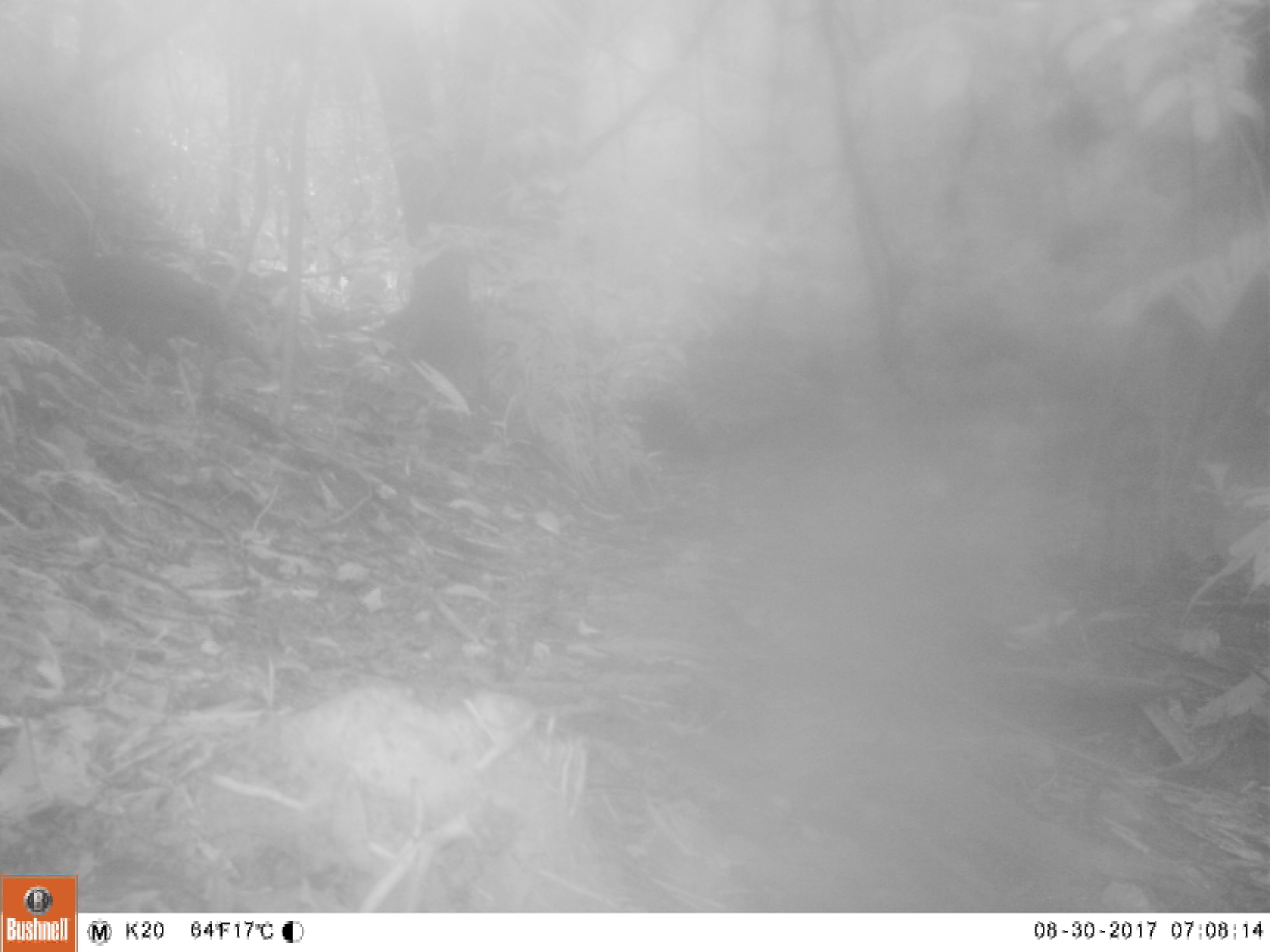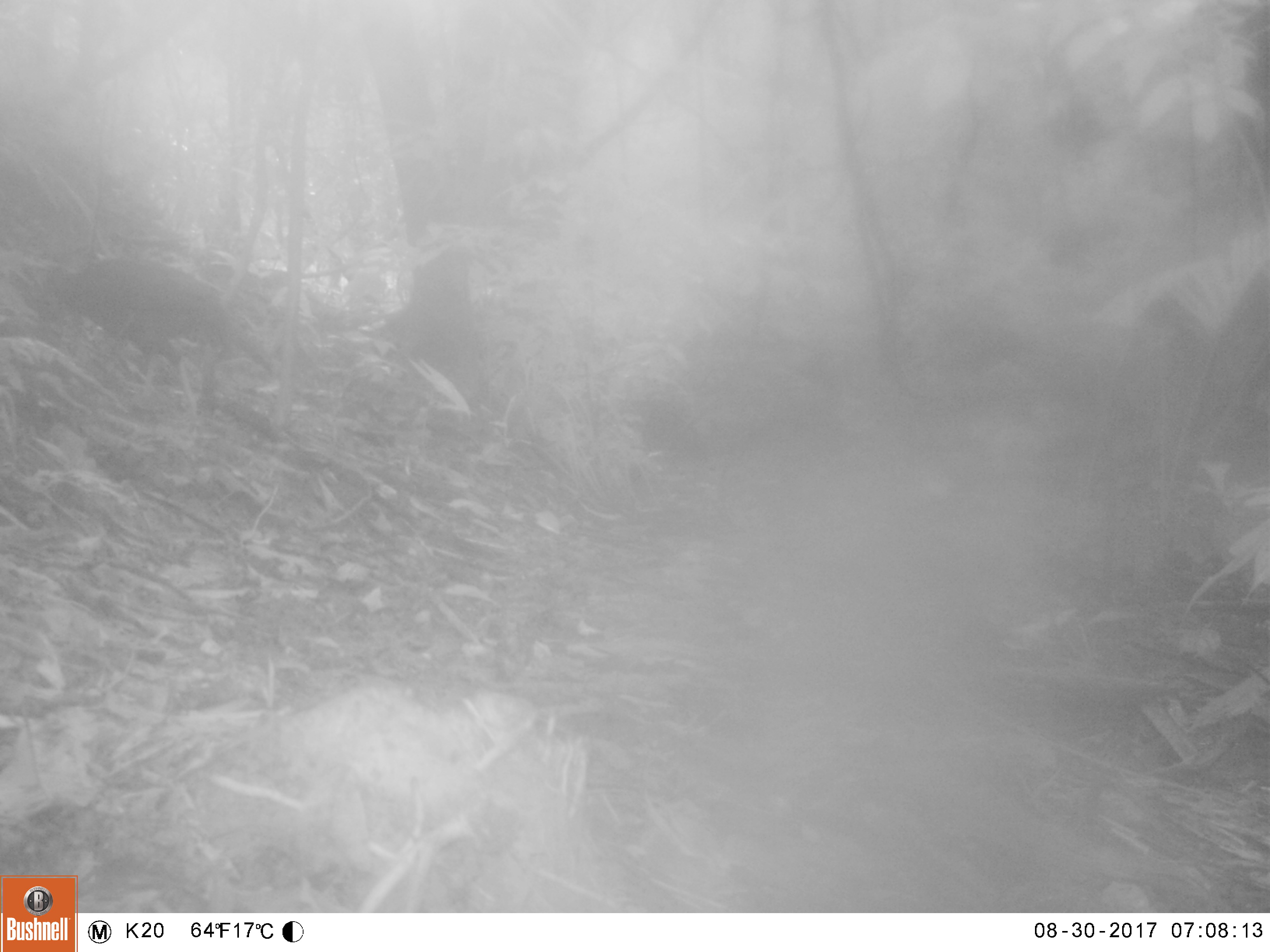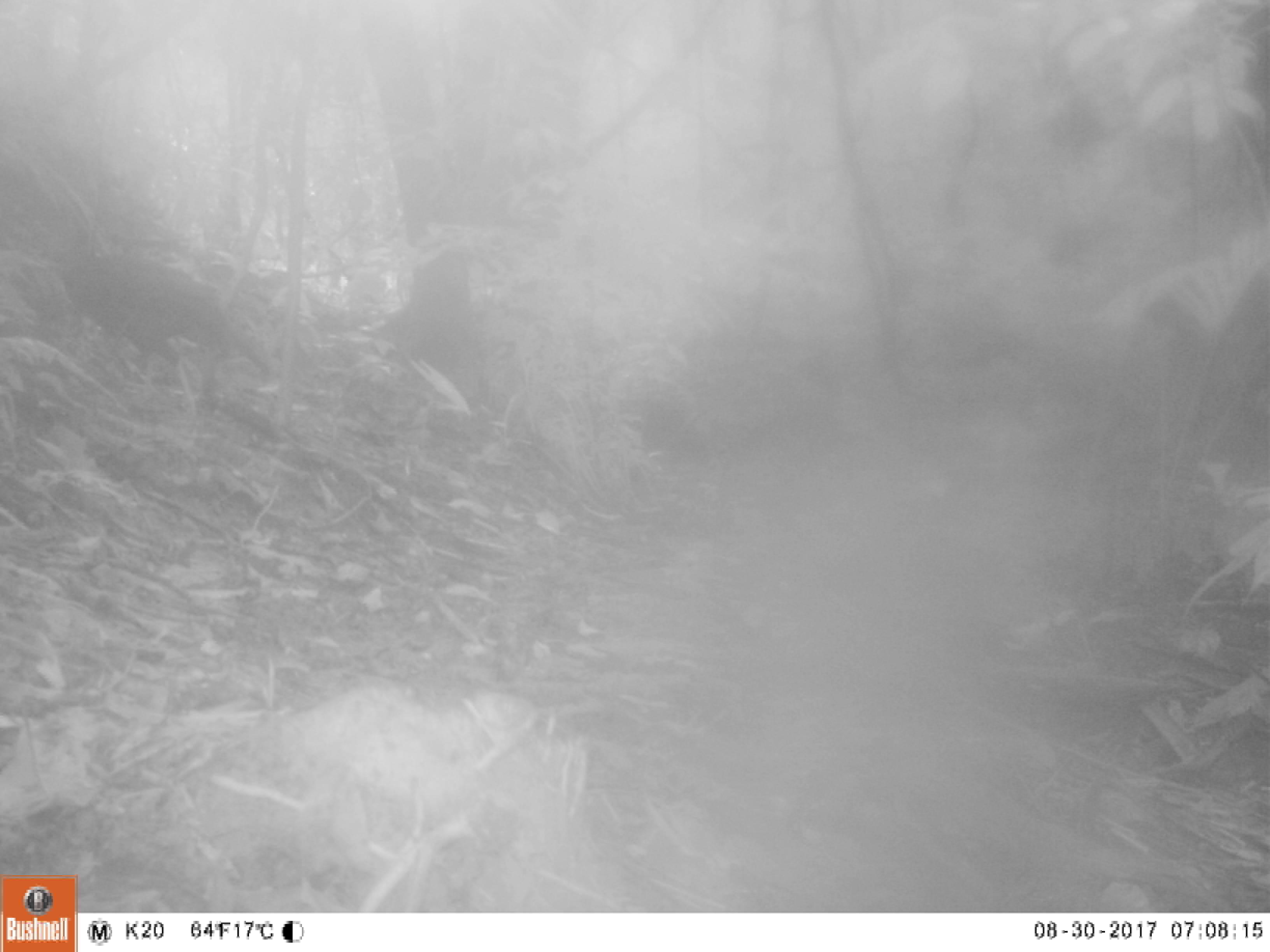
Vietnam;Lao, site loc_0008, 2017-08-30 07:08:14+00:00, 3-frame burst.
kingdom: Animalia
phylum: Chordata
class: Aves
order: Galliformes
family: Phasianidae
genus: Lophura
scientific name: Lophura nycthemera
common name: silver pheasant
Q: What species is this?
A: Silver pheasant (Lophura nycthemera).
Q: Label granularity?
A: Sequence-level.